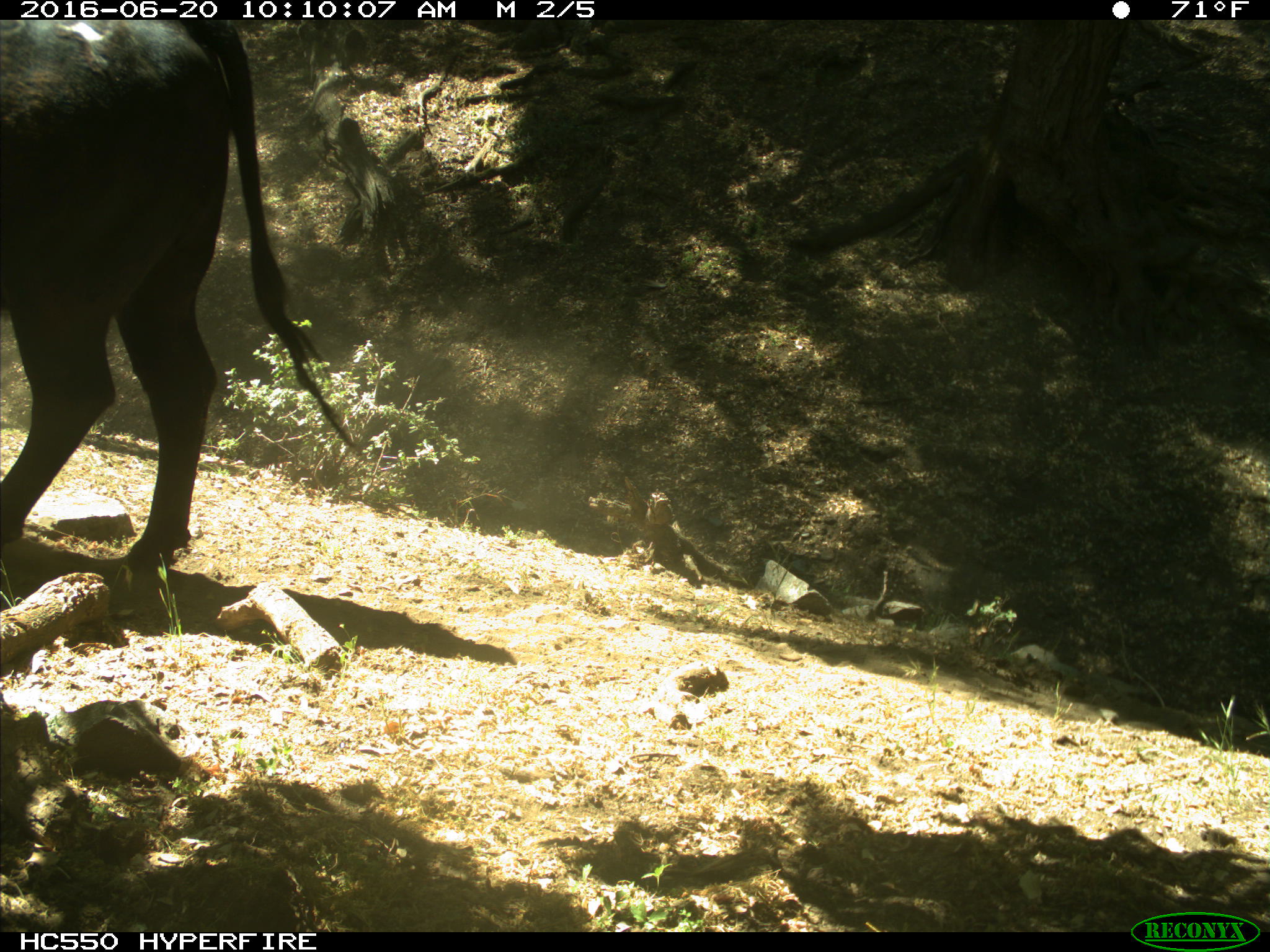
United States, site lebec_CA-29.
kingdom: Animalia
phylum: Chordata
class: Mammalia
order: Artiodactyla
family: Bovidae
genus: Bos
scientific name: Bos taurus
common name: domestic cow